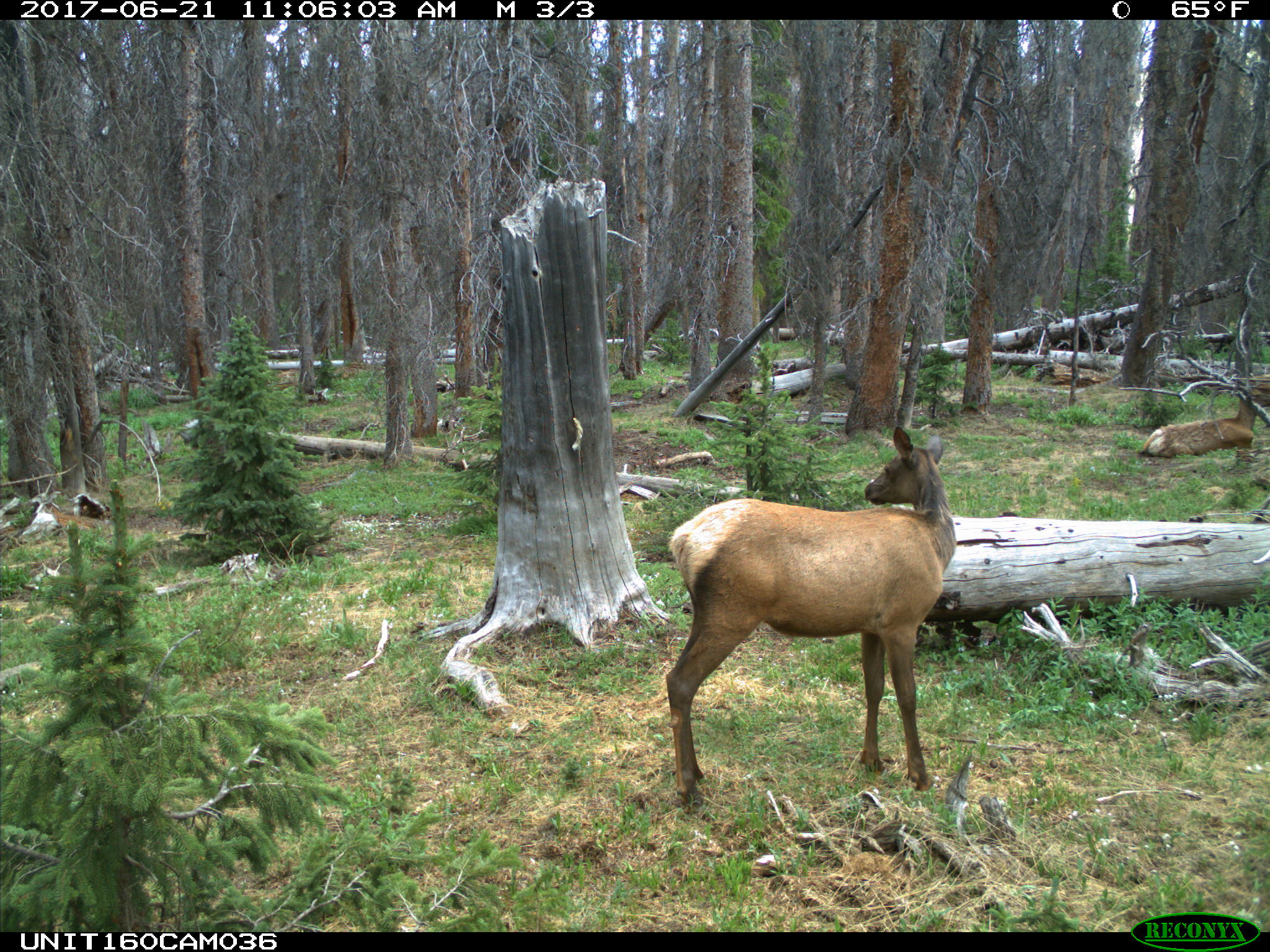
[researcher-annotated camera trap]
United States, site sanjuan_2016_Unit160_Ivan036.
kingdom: Animalia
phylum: Chordata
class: Mammalia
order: Artiodactyla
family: Cervidae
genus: Cervus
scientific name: Cervus elaphus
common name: red deer